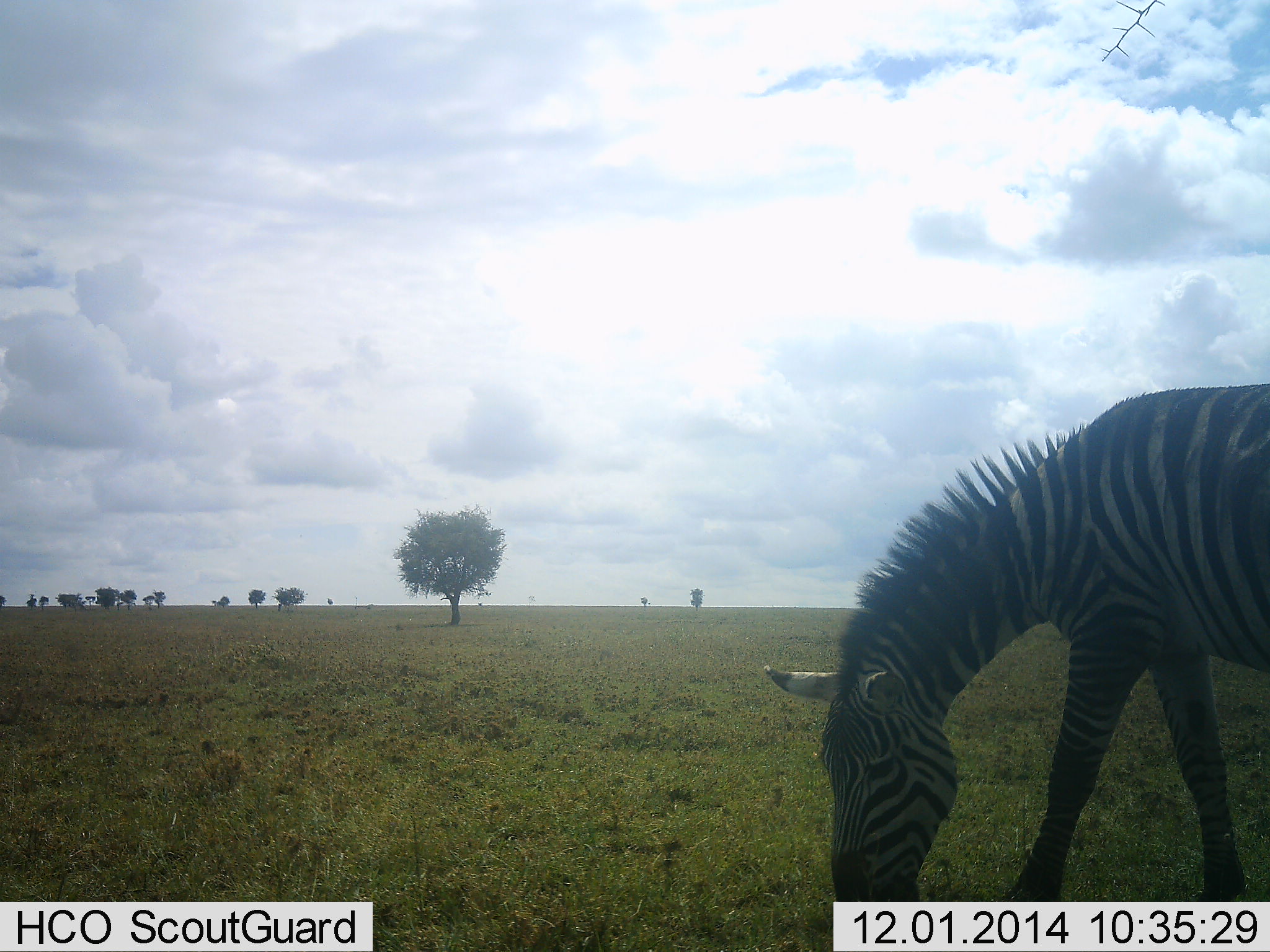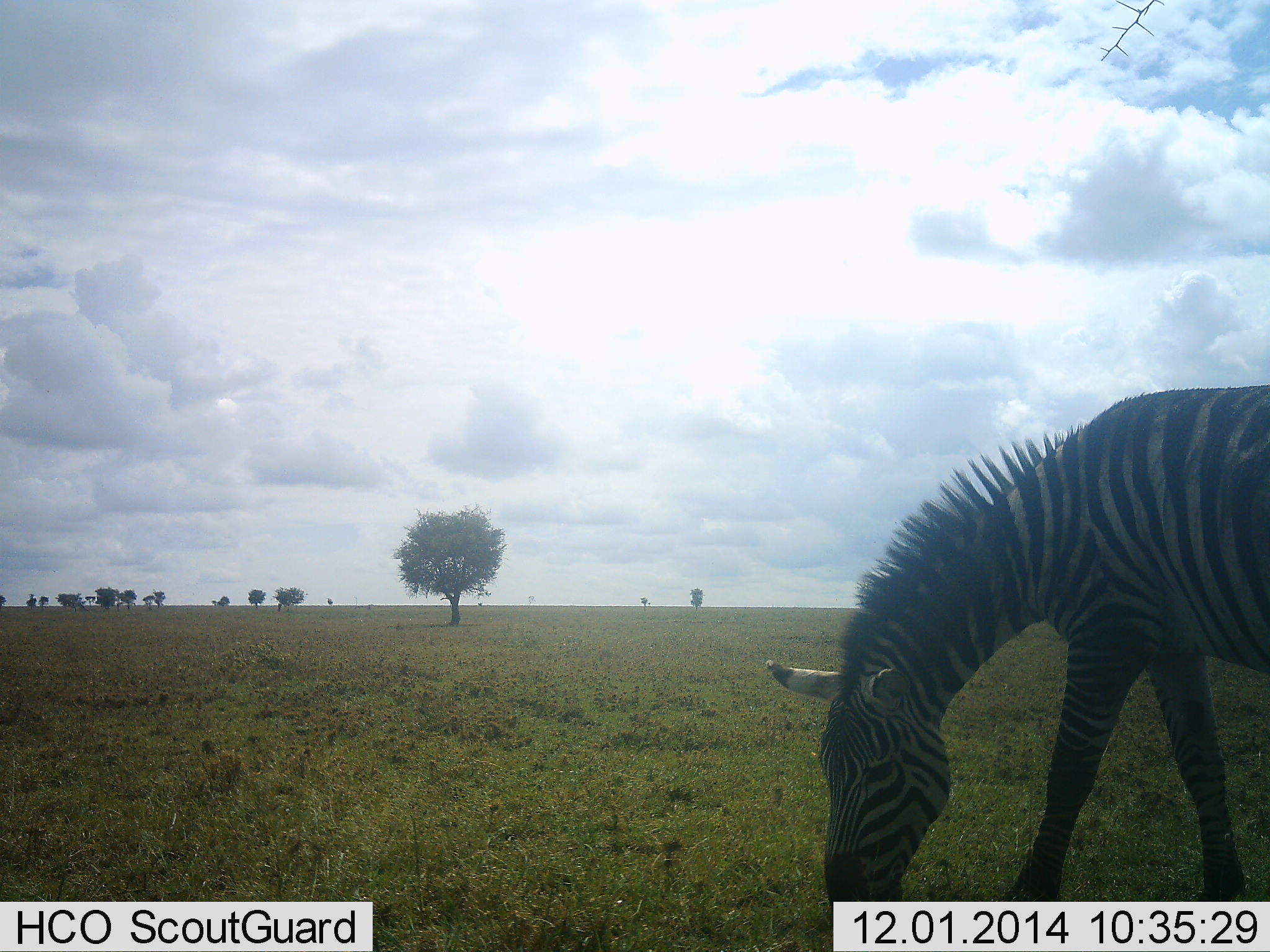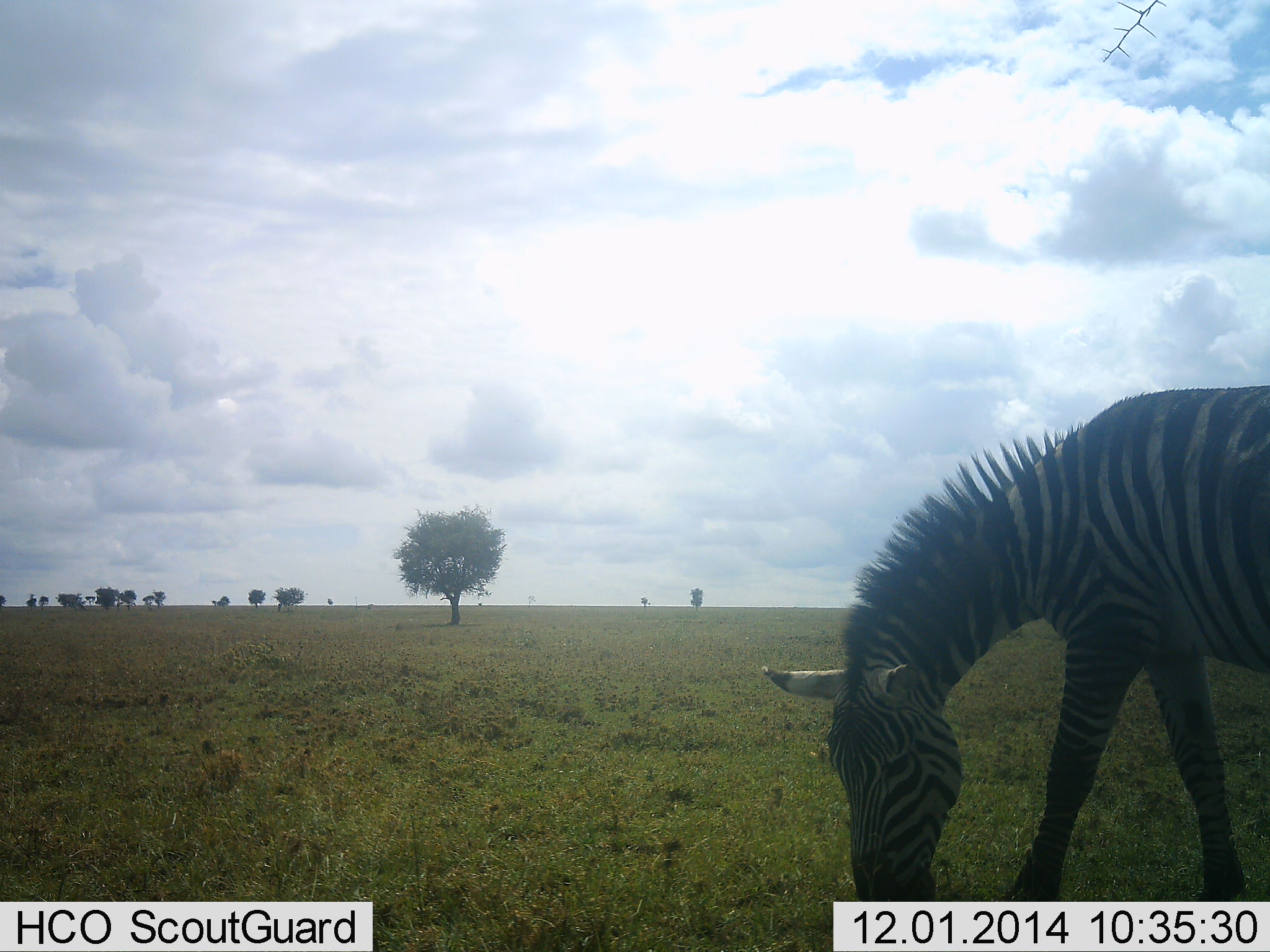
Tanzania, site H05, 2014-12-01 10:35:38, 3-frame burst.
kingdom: Animalia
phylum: Chordata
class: Mammalia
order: Perissodactyla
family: Equidae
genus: Equus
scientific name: Equus quagga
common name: plains zebra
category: zebra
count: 1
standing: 10%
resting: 0%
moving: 0%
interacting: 0%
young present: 0%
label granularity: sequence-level